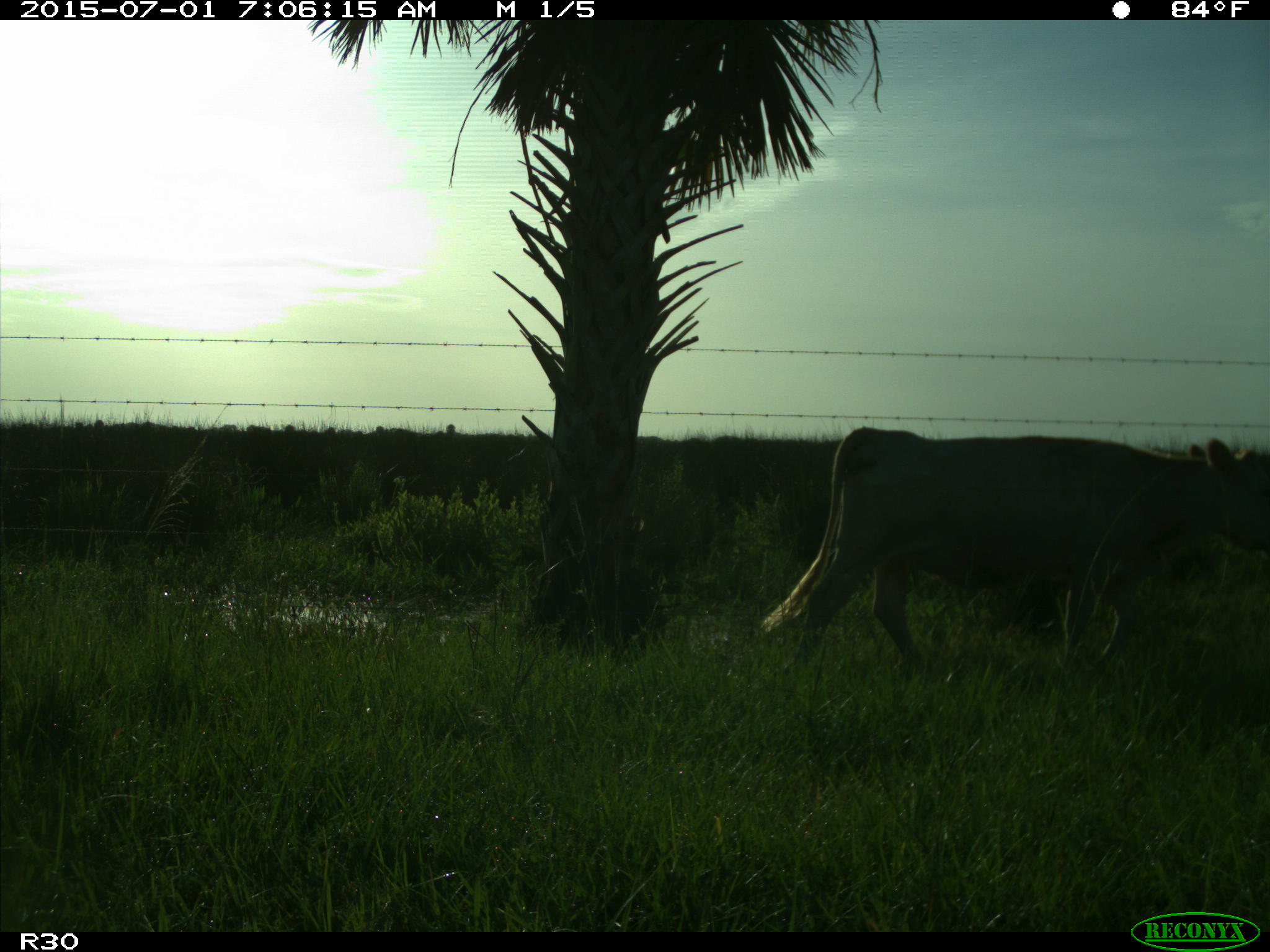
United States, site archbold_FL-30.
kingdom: Animalia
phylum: Chordata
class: Mammalia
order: Artiodactyla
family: Bovidae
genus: Bos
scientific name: Bos taurus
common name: domestic cow